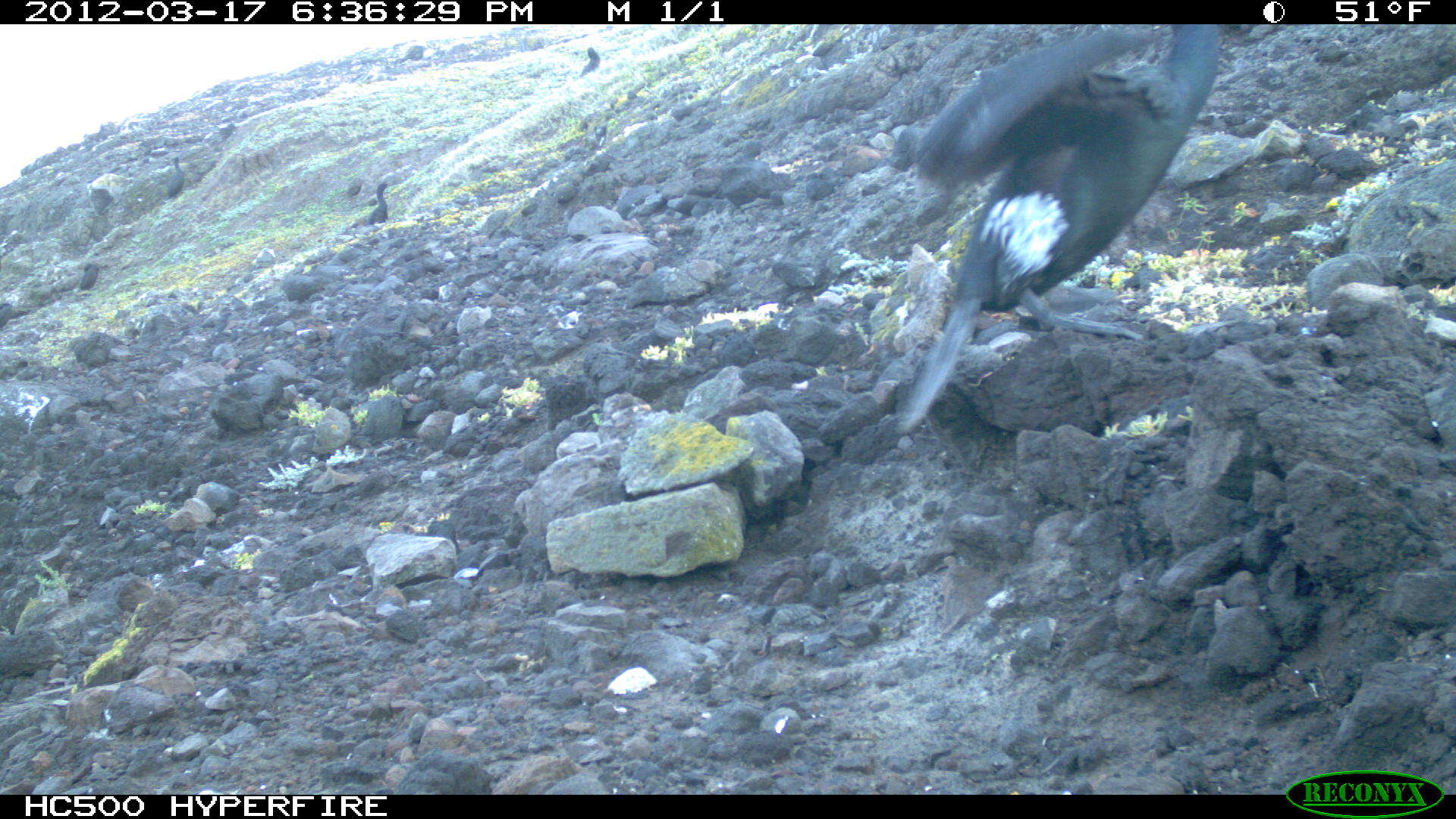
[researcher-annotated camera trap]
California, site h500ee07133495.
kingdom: Animalia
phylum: Chordata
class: Aves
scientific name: Aves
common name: bird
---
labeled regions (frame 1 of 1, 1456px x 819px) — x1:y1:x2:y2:
bird: 892:23:1221:439; 367:180:393:224; 577:46:601:77; 167:156:184:199; 0:303:29:327